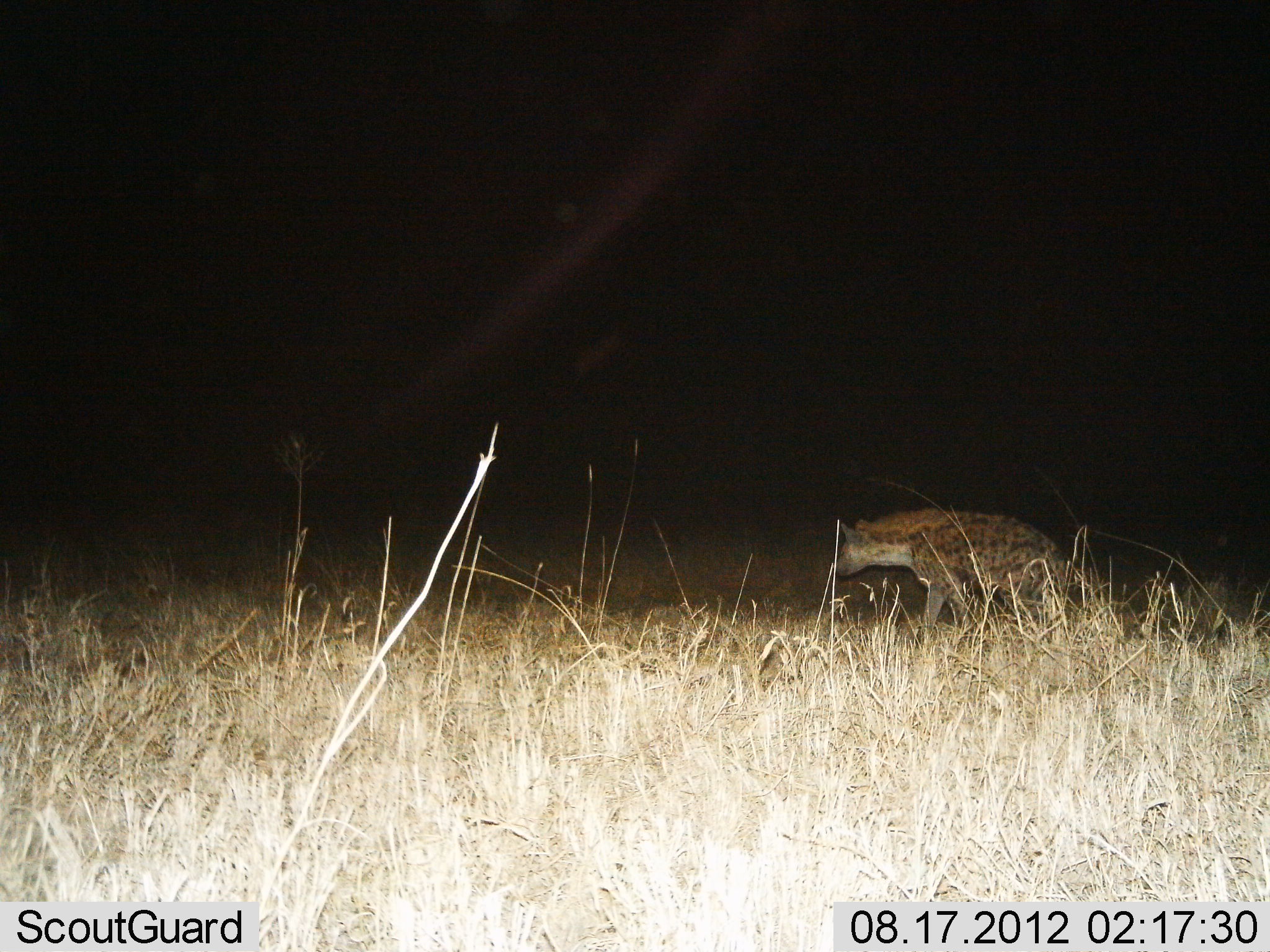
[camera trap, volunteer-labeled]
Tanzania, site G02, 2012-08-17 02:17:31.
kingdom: Animalia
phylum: Chordata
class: Mammalia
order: Carnivora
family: Hyaenidae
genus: Crocuta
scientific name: Crocuta crocuta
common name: spotted hyena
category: hyenaspotted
Hyenaspotted (spotted hyena) (Crocuta crocuta), count 1. Behavior (volunteer vote fractions): standing 30%, resting 10%, moving 60%, interacting 0%. Young present (vote fraction): 0%. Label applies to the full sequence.